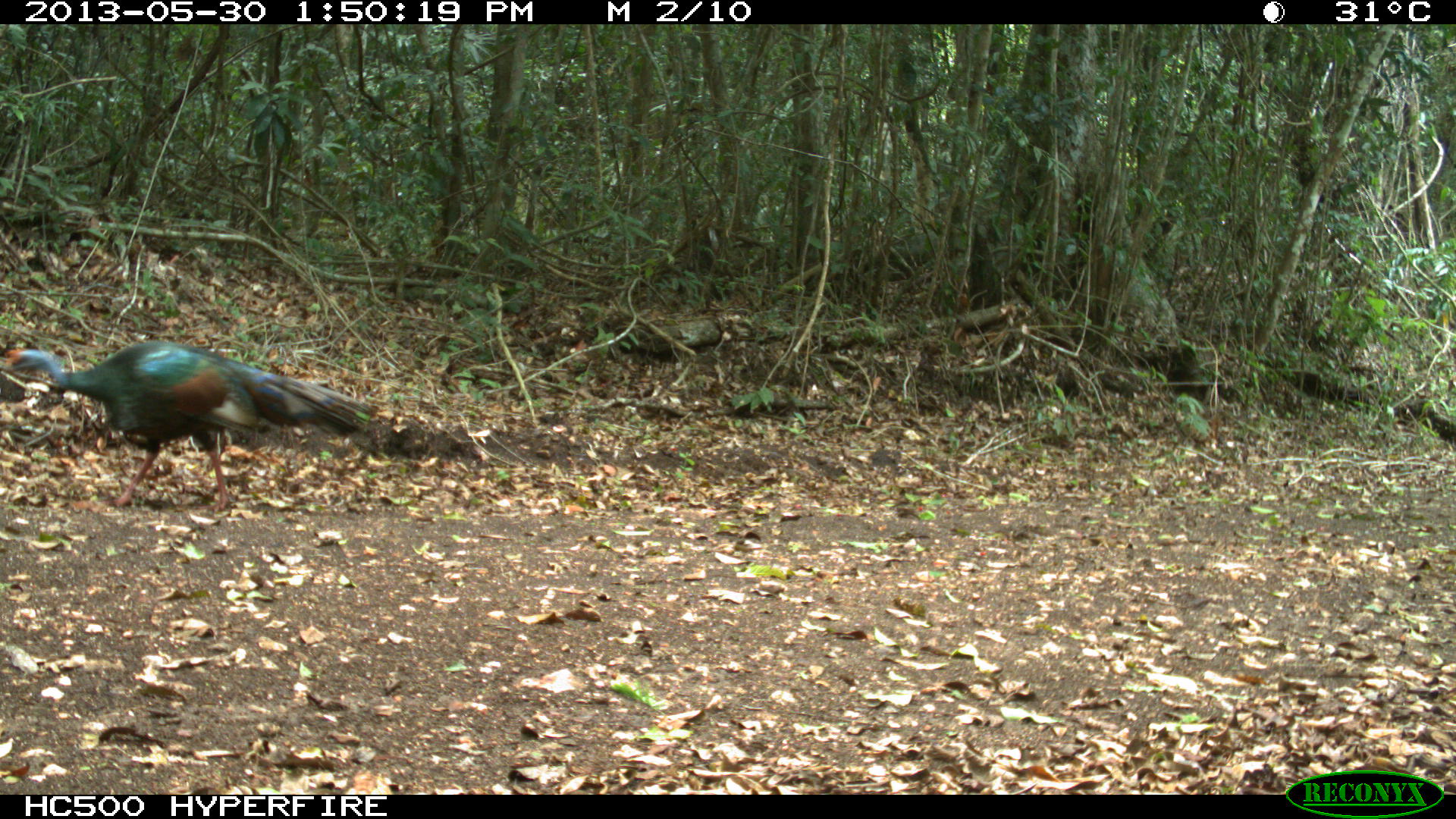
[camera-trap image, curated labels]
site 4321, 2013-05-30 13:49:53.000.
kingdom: Animalia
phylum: Chordata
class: Aves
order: Galliformes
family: Phasianidae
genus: Meleagris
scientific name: Meleagris ocellata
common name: ocellated turkey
Meleagris ocellata (ocellated turkey), count 1, sex male.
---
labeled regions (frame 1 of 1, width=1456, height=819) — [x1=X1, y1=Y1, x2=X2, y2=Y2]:
meleagris ocellata: [x1=0, y1=336, x2=384, y2=519]